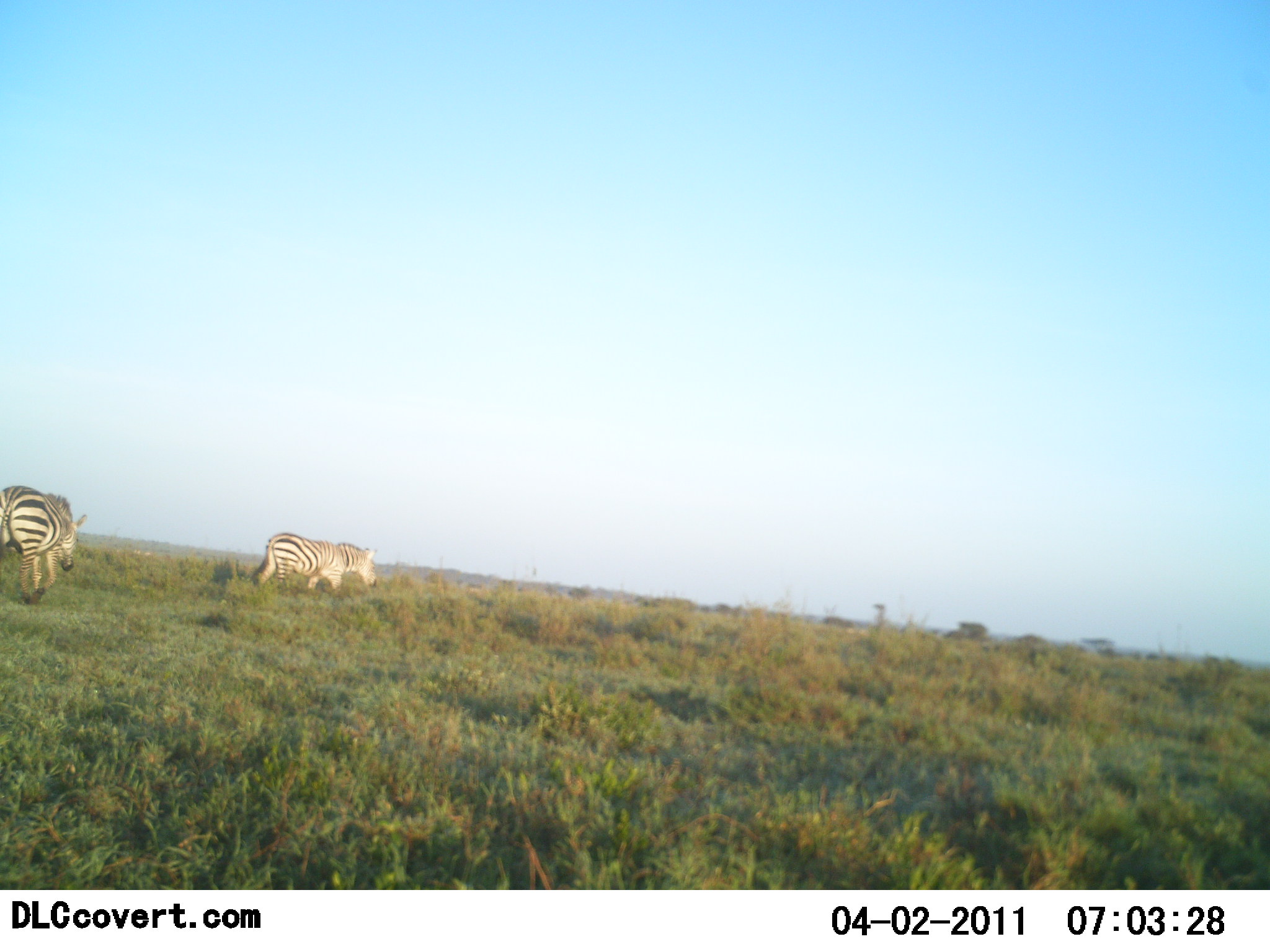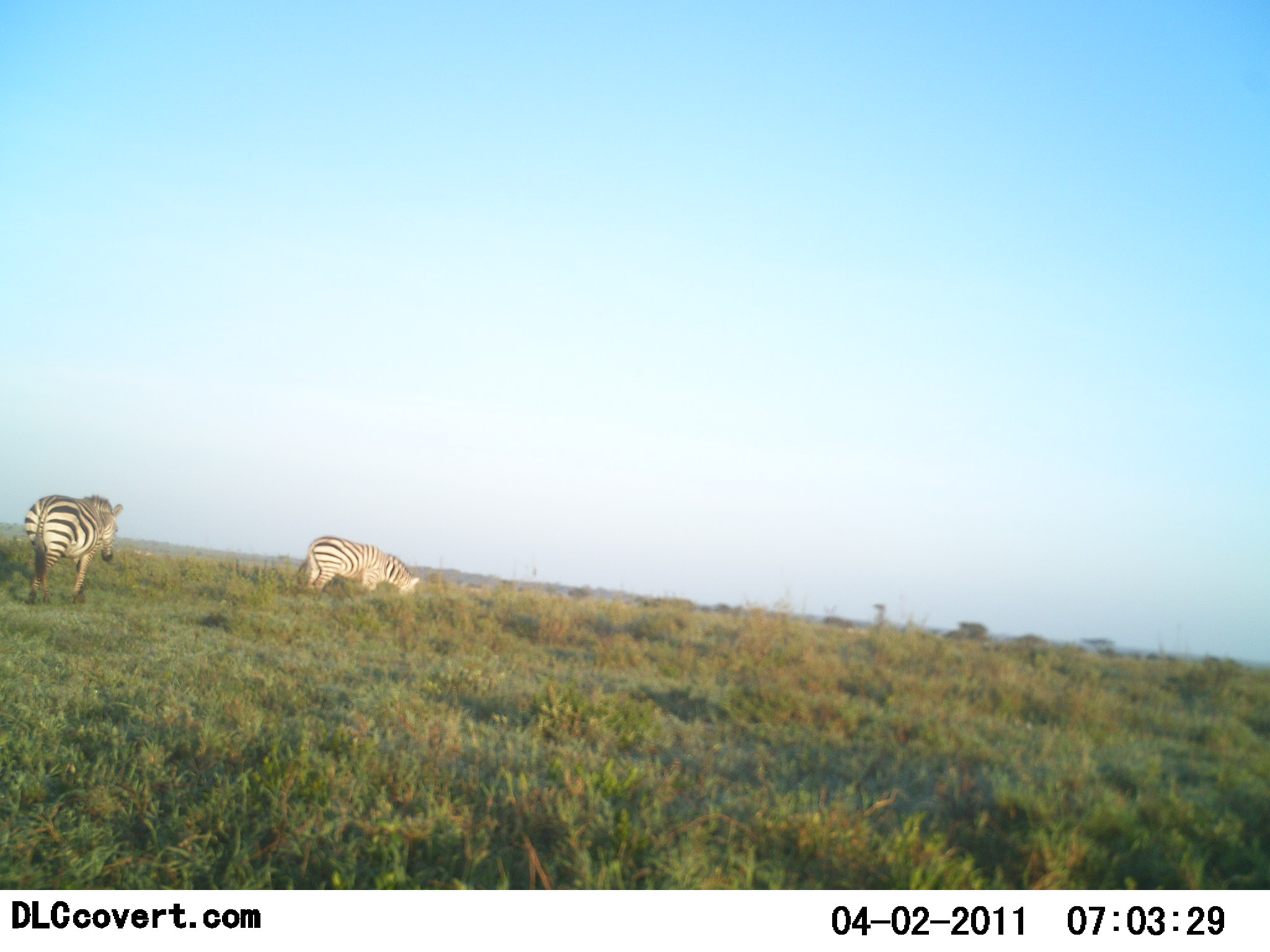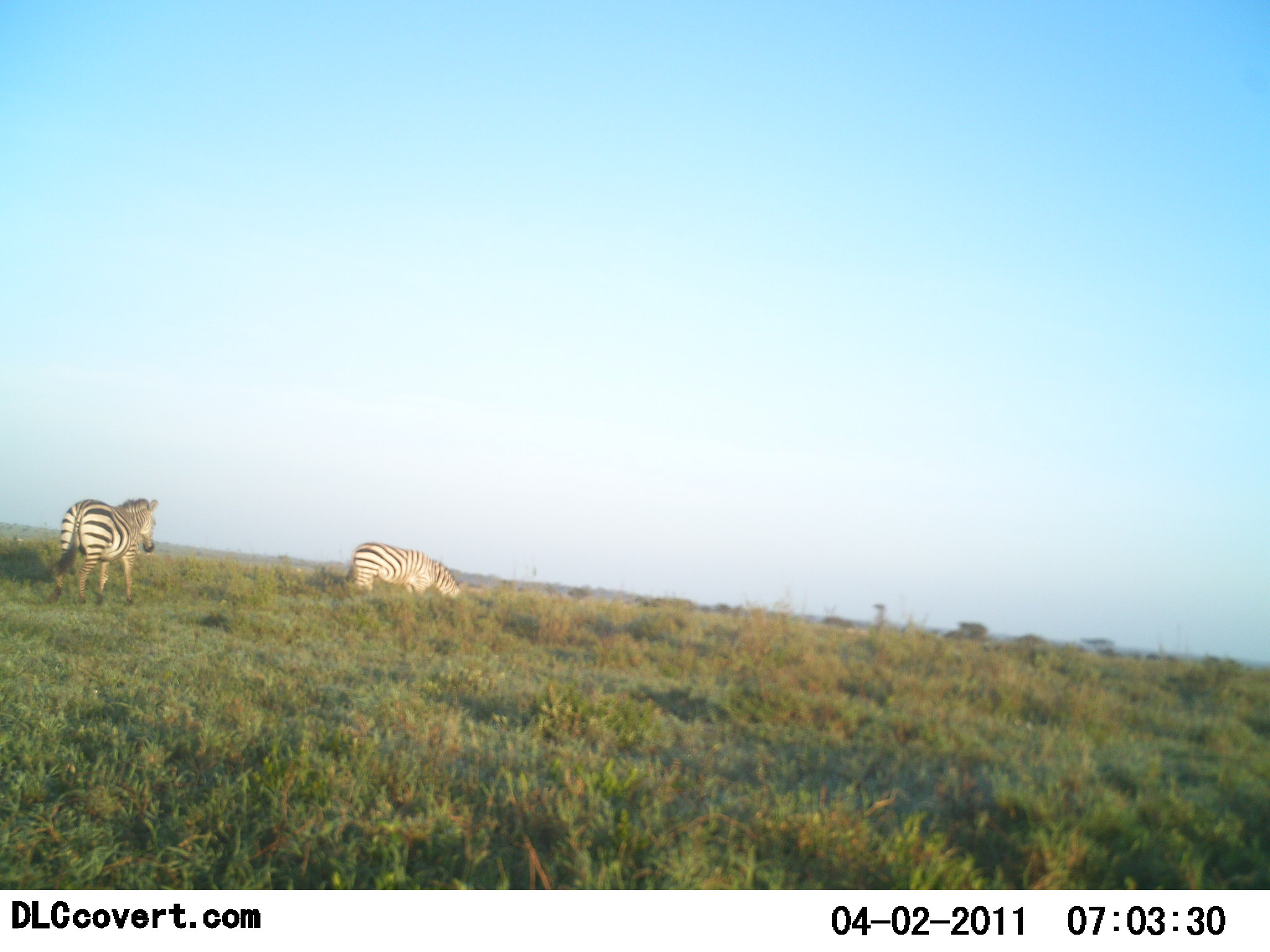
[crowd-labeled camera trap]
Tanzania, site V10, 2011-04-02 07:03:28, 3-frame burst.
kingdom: Animalia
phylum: Chordata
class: Mammalia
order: Perissodactyla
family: Equidae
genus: Equus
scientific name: Equus quagga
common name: plains zebra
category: zebra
Zebra (plains zebra) (Equus quagga), count 2. Behavior (volunteer vote fractions): standing 9%, resting 0%, moving 82%, interacting 0%. Young present (vote fraction): 0%. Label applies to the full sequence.